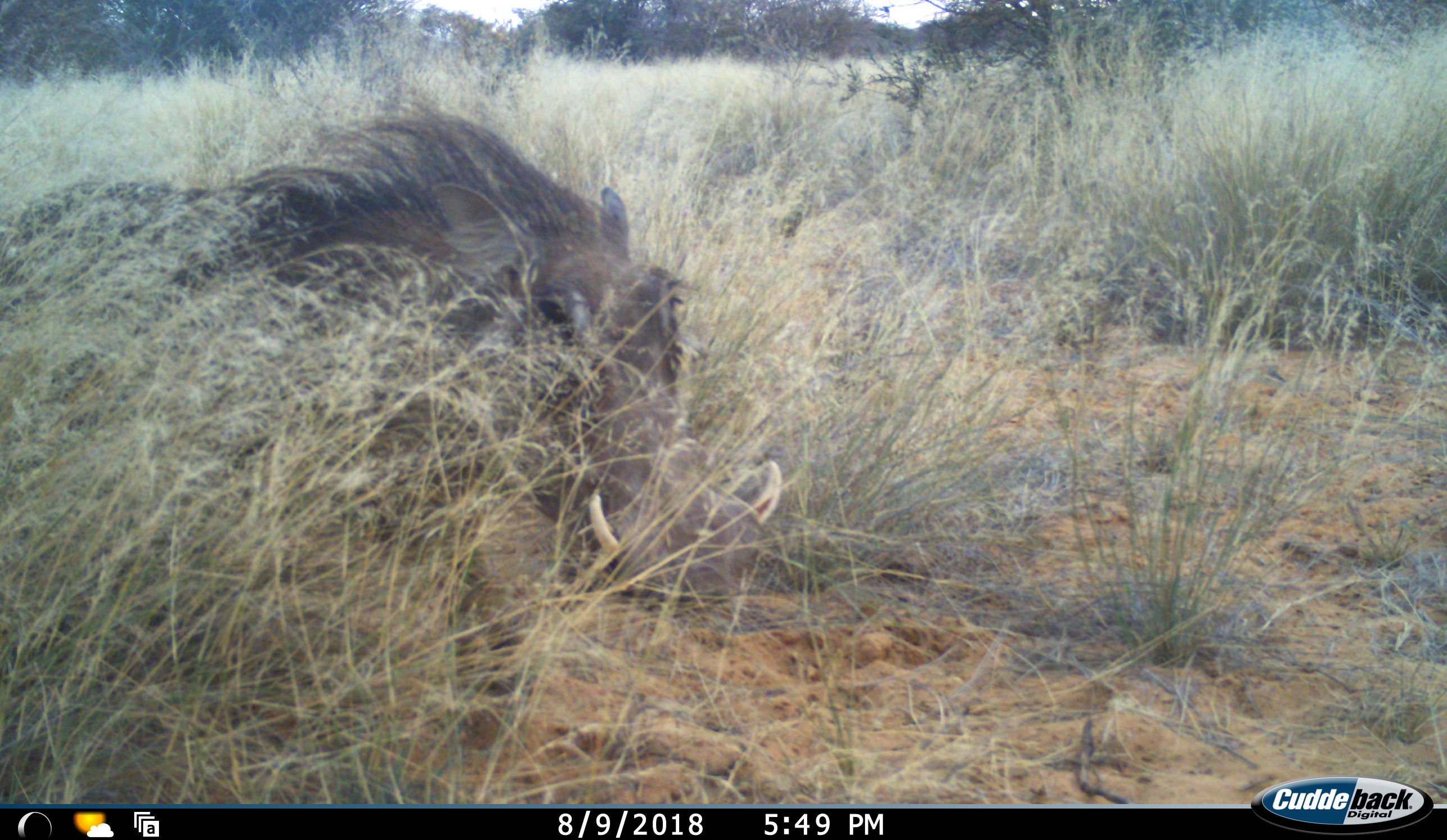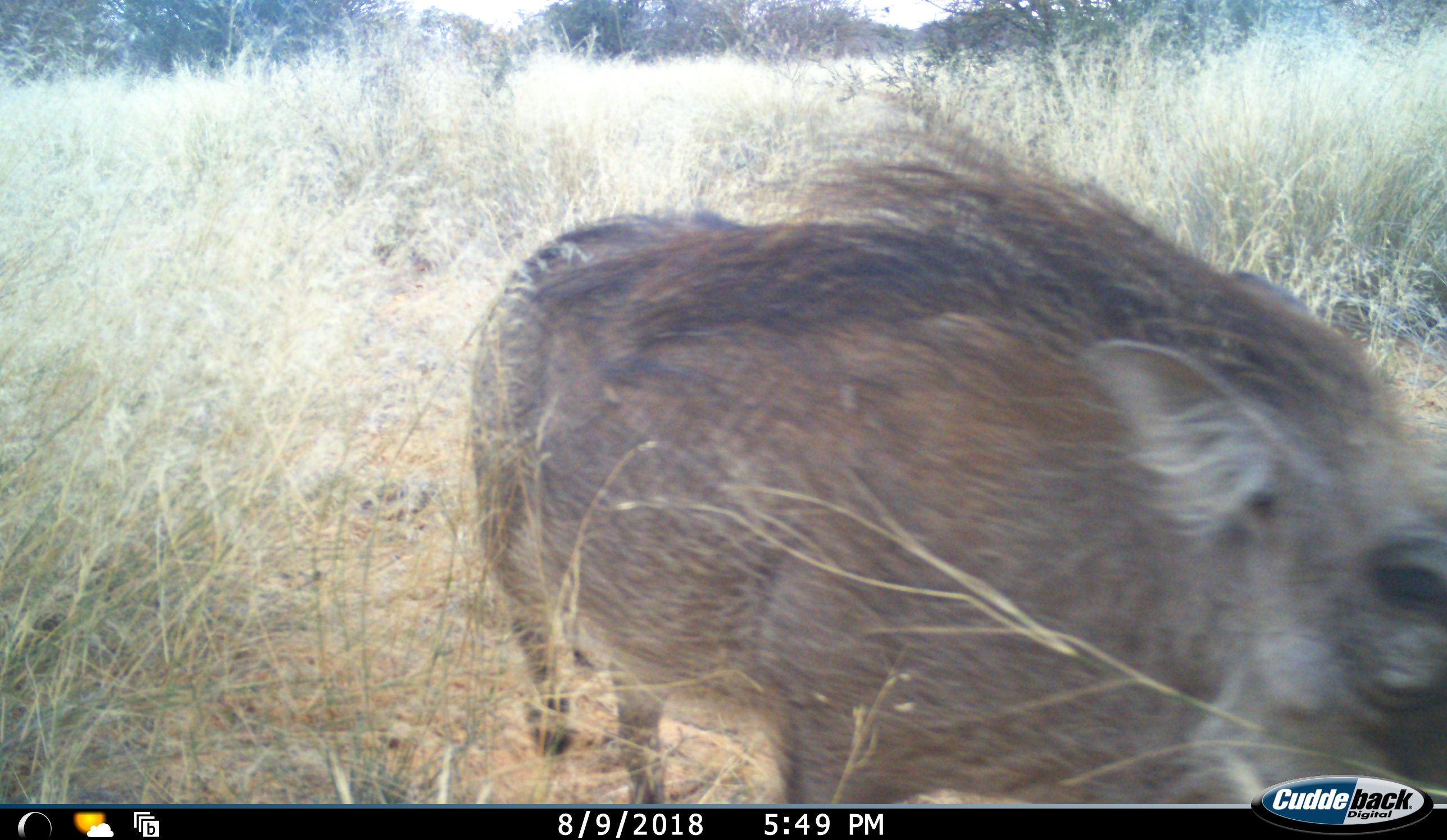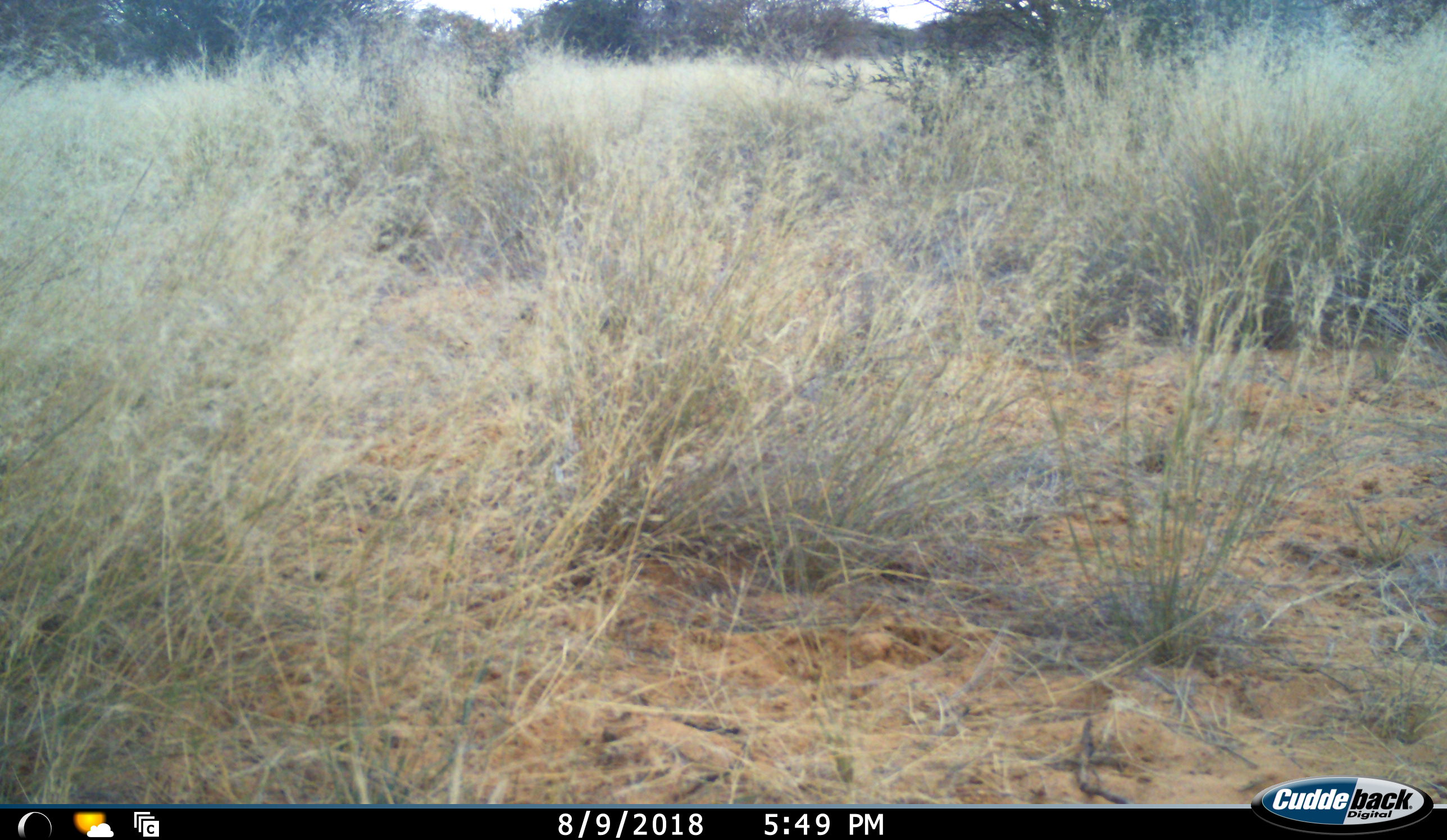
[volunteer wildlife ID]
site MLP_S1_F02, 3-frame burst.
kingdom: Animalia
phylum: Chordata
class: Mammalia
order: Artiodactyla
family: Suidae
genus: Phacochoerus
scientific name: Phacochoerus africanus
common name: warthog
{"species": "warthog (Phacochoerus africanus)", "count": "1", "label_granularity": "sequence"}